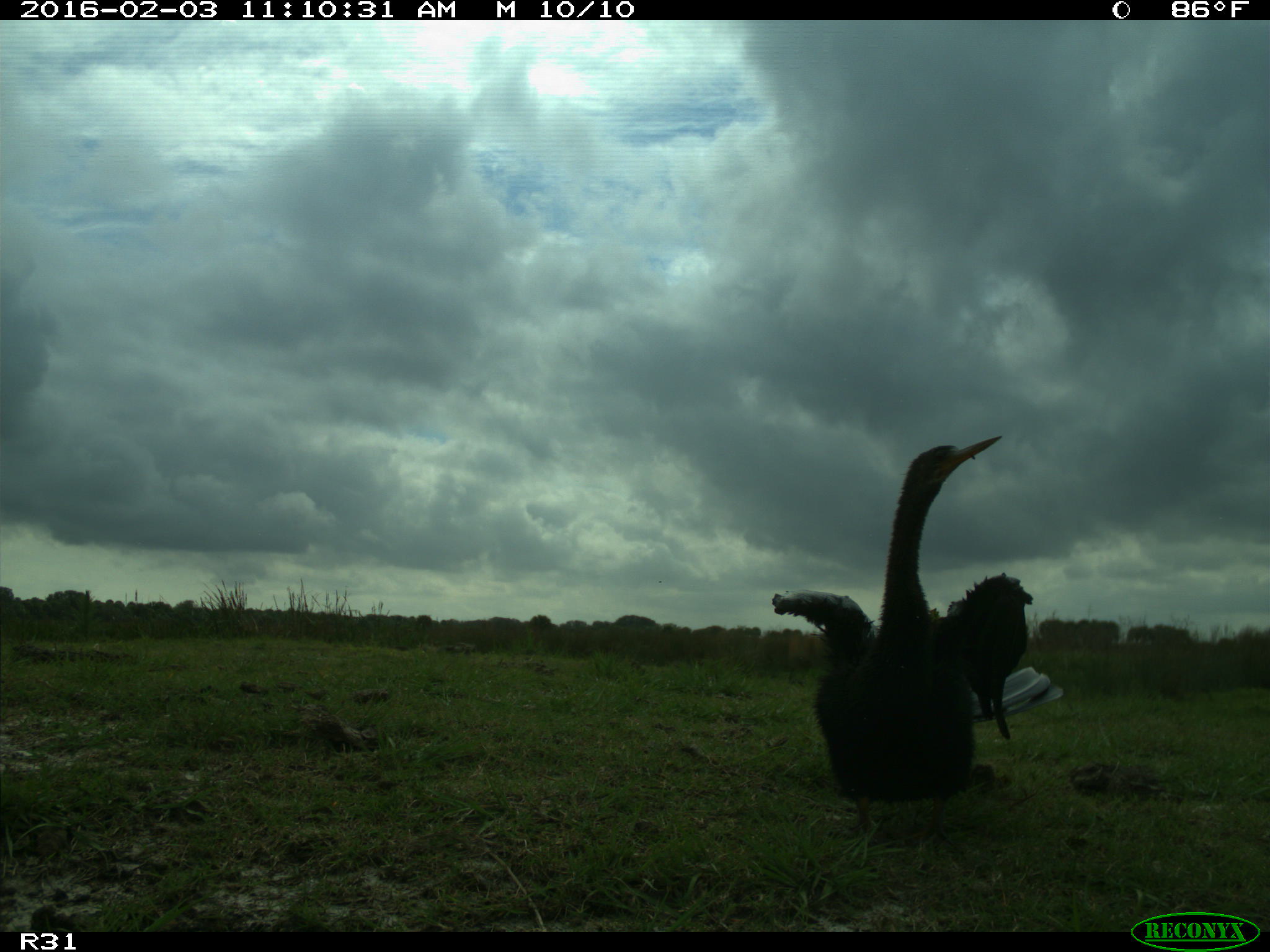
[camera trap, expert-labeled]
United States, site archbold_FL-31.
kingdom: Animalia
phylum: Chordata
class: Aves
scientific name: Aves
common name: birds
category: unidentified bird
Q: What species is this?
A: Unidentified bird (birds) (Aves).